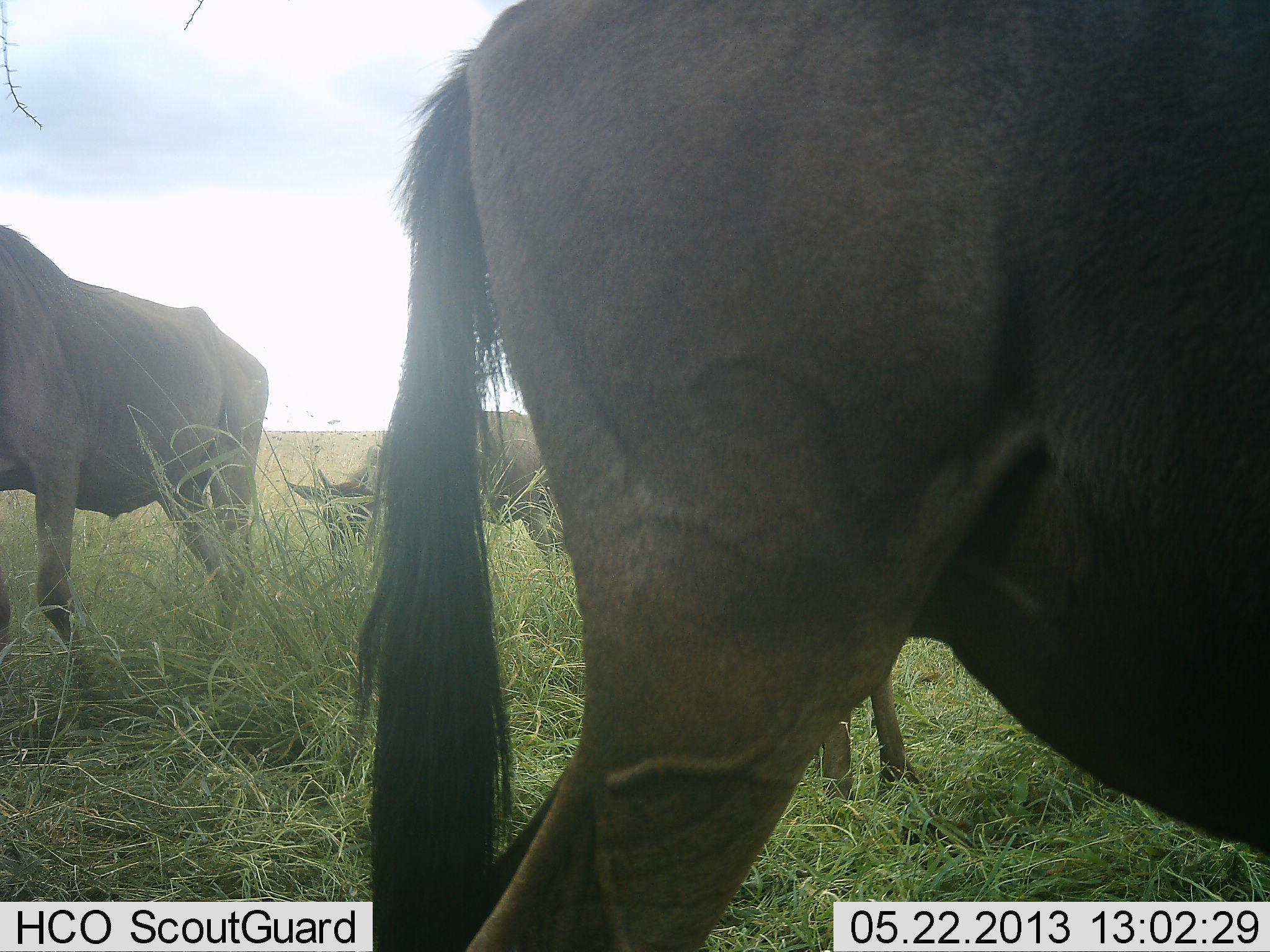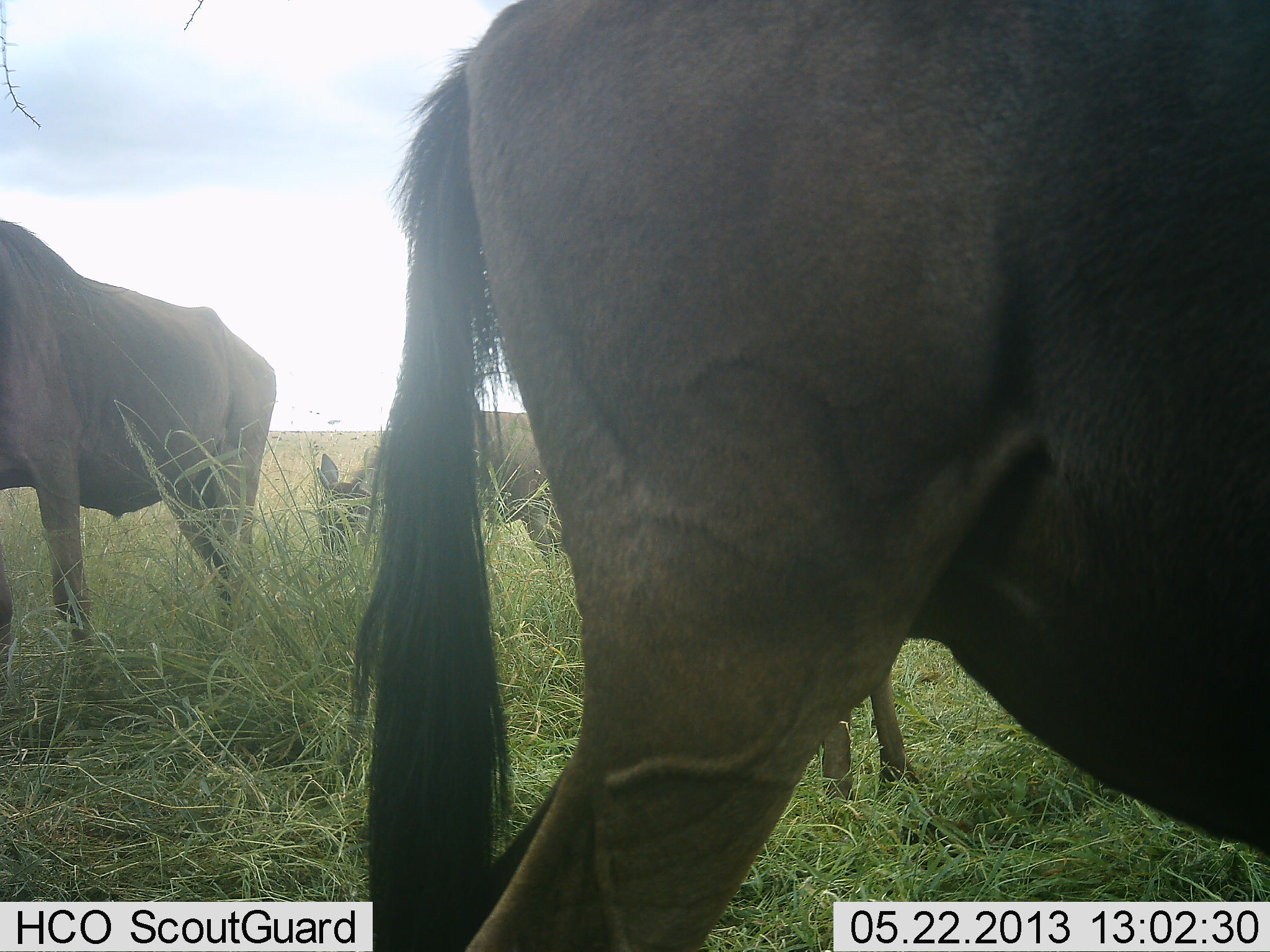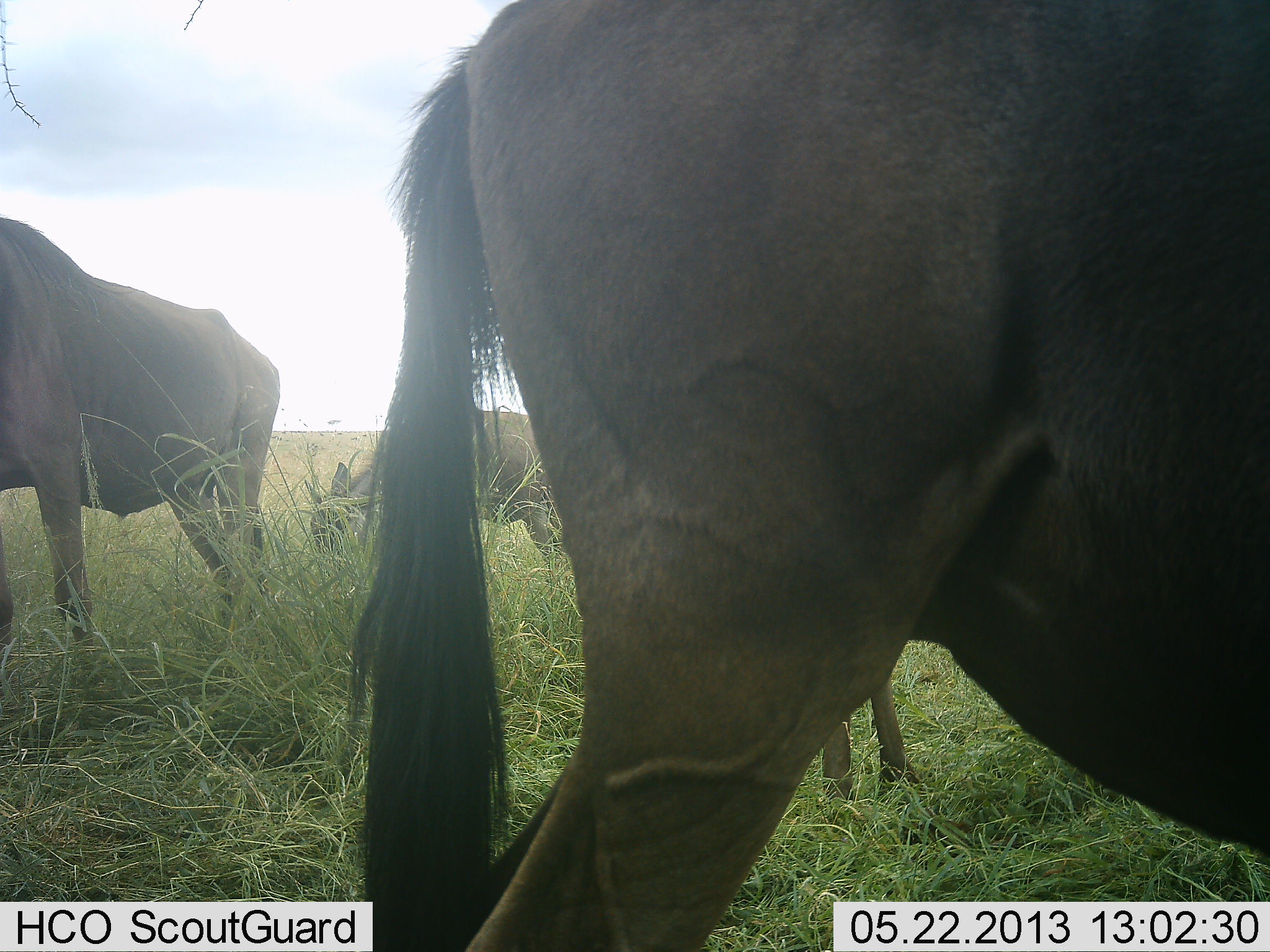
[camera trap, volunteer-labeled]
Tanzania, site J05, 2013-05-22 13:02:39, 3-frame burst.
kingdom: Animalia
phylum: Chordata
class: Mammalia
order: Artiodactyla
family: Bovidae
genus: Connochaetes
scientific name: Connochaetes taurinus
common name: blue wildebeest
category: wildebeest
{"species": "wildebeest (blue wildebeest) (Connochaetes taurinus)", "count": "4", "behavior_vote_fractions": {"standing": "76%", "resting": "0%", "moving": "0%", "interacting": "0%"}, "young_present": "29%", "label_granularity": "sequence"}